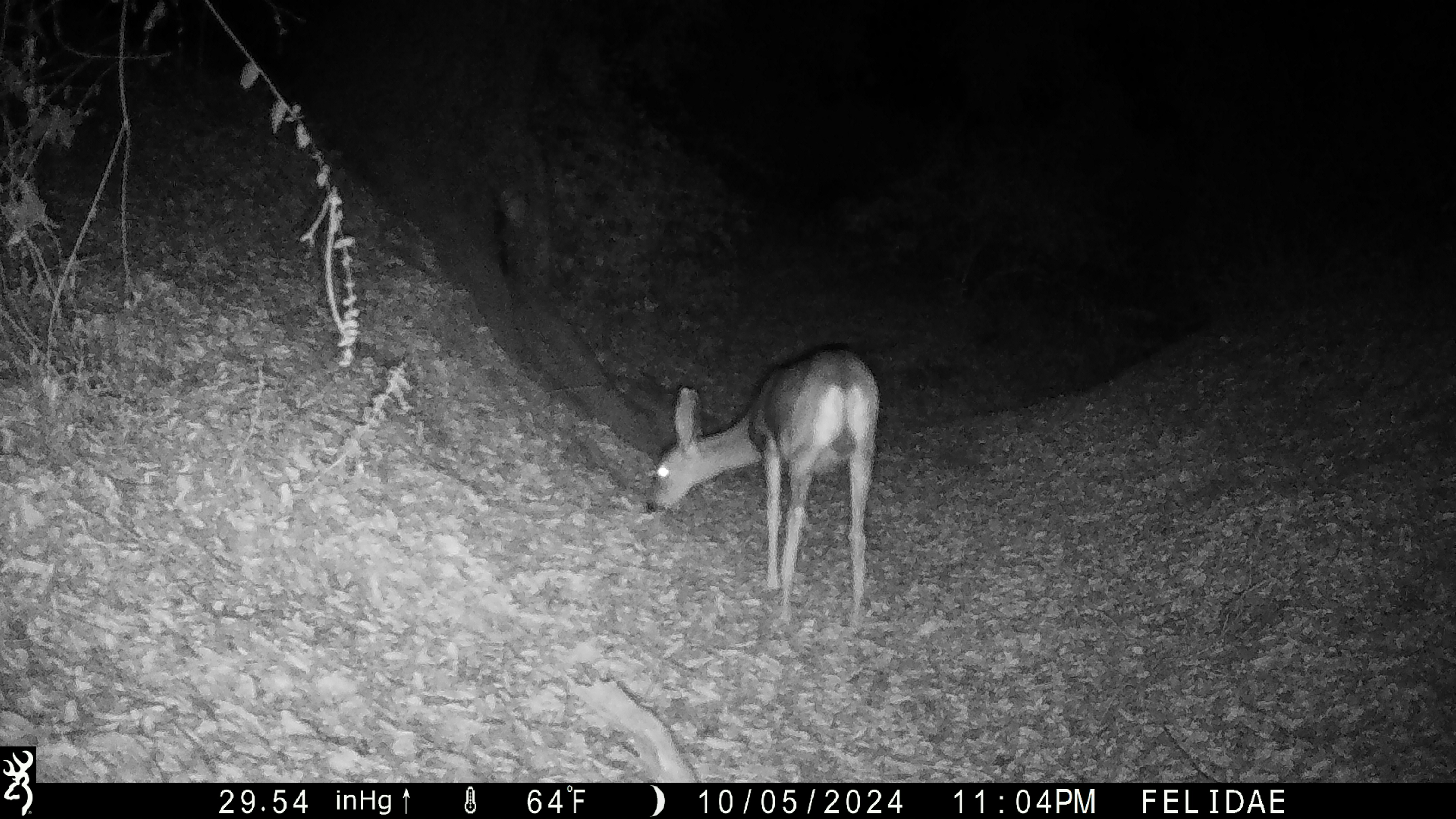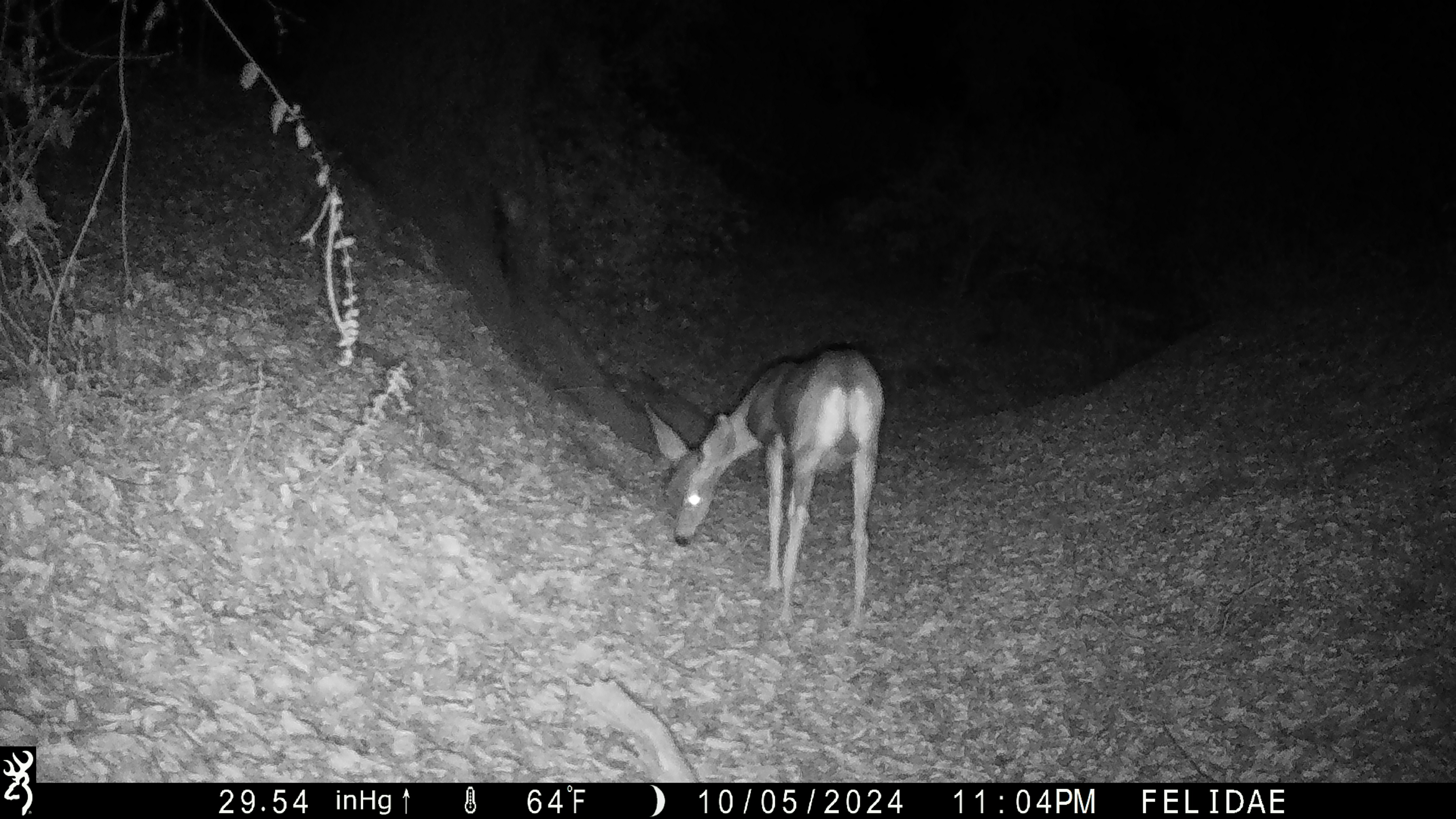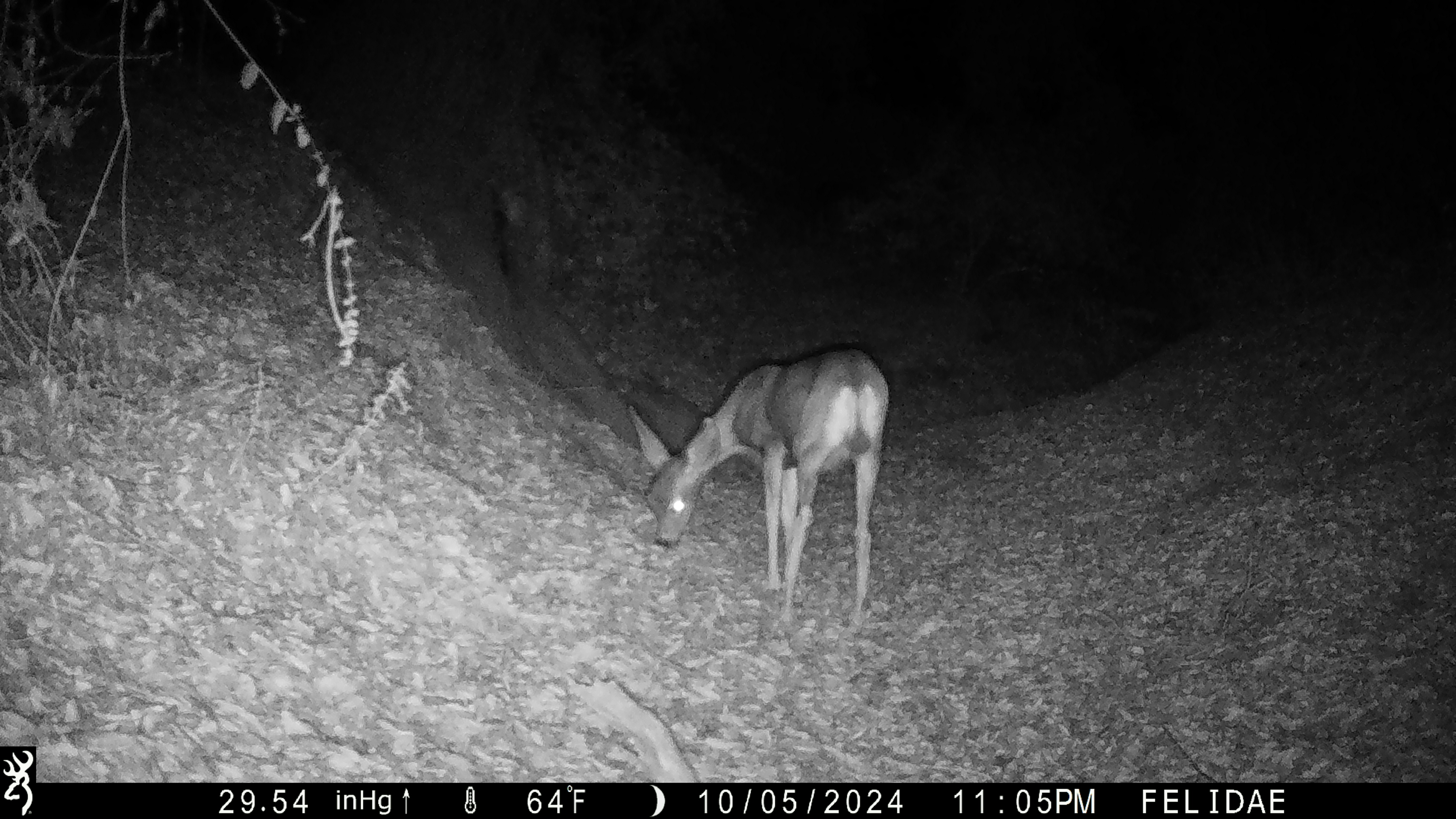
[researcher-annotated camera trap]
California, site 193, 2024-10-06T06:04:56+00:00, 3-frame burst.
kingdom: Animalia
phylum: Chordata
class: Mammalia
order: Artiodactyla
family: Cervidae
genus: Odocoileus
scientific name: Odocoileus hemionus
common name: mule deer